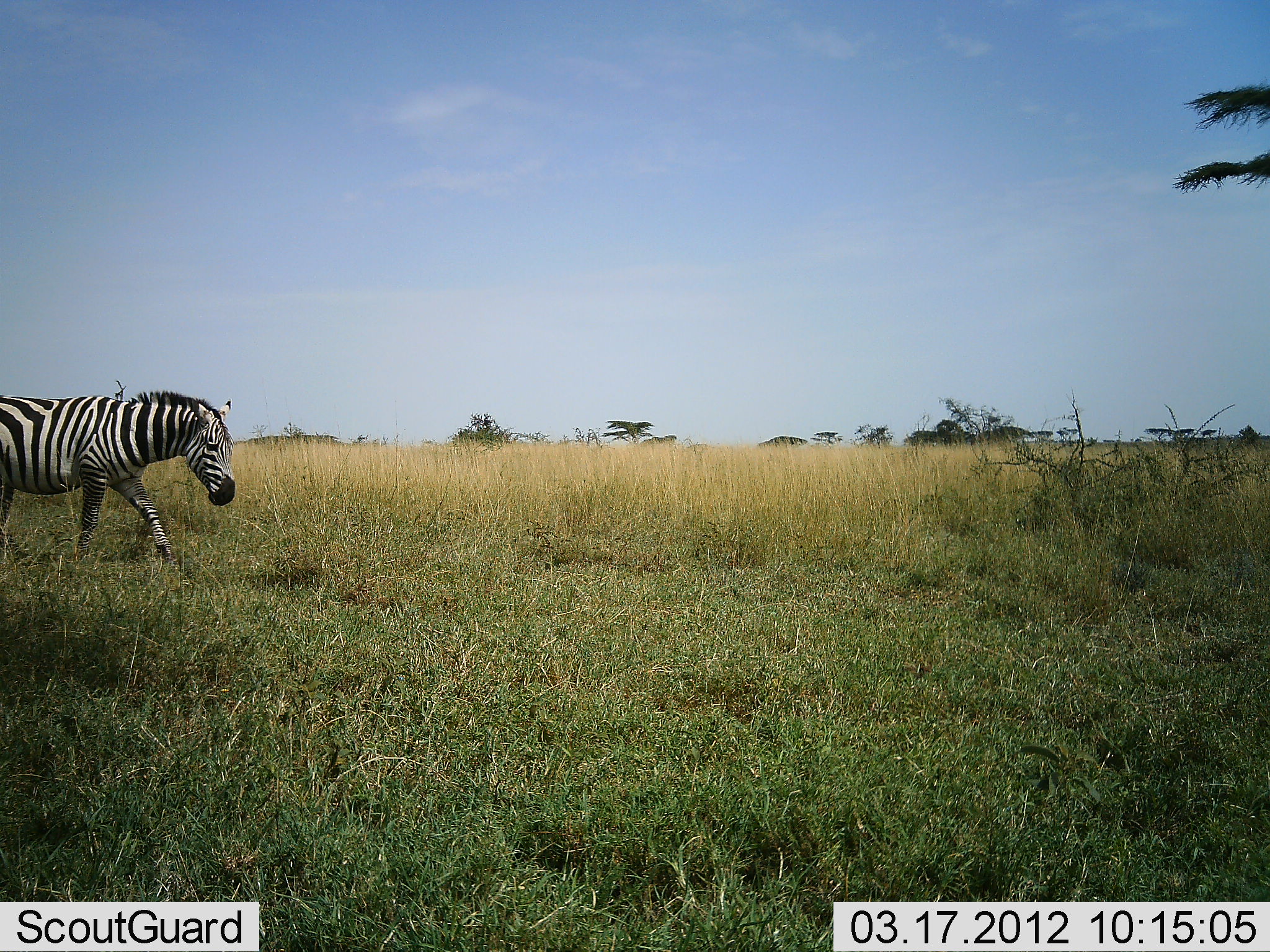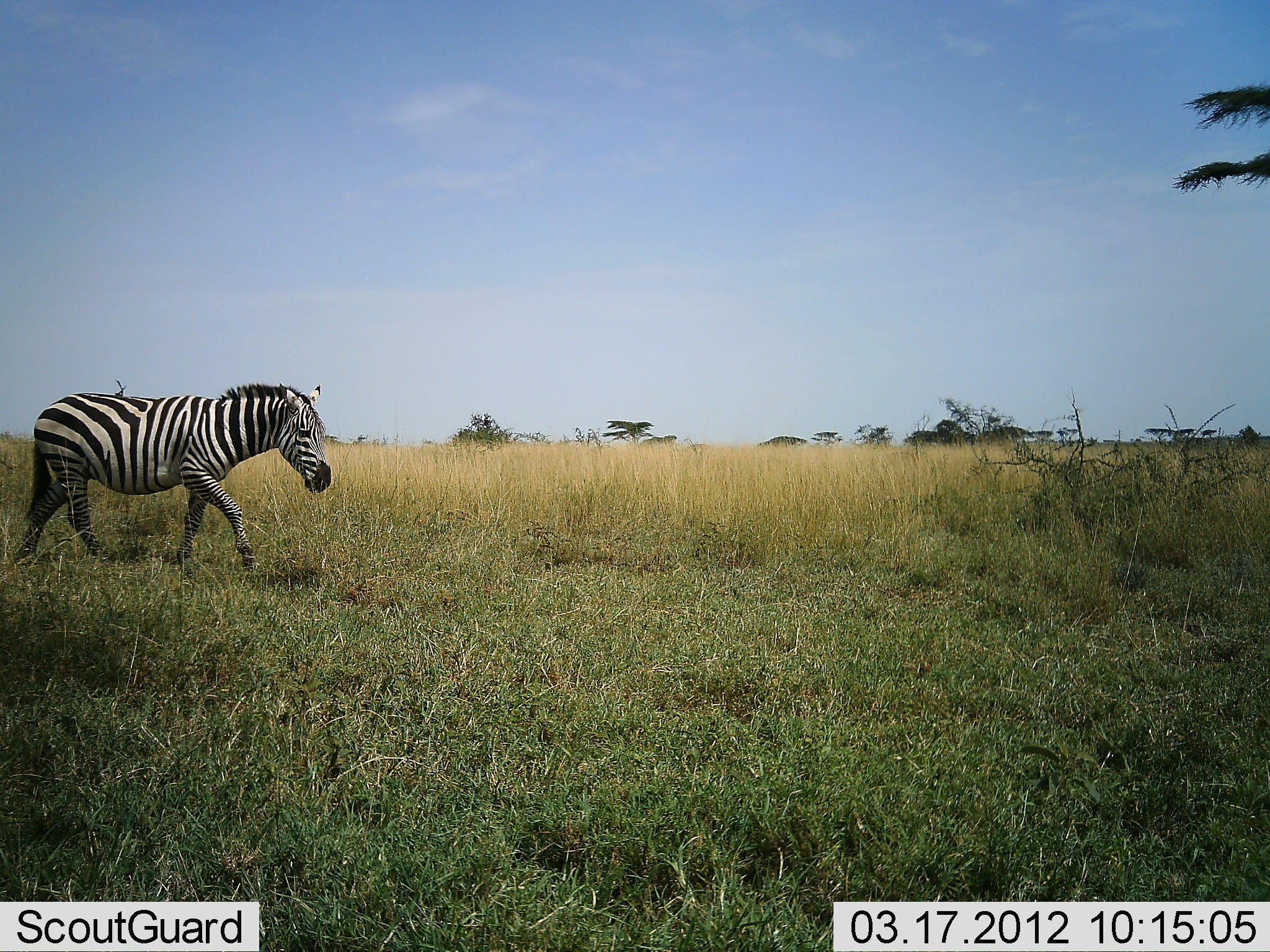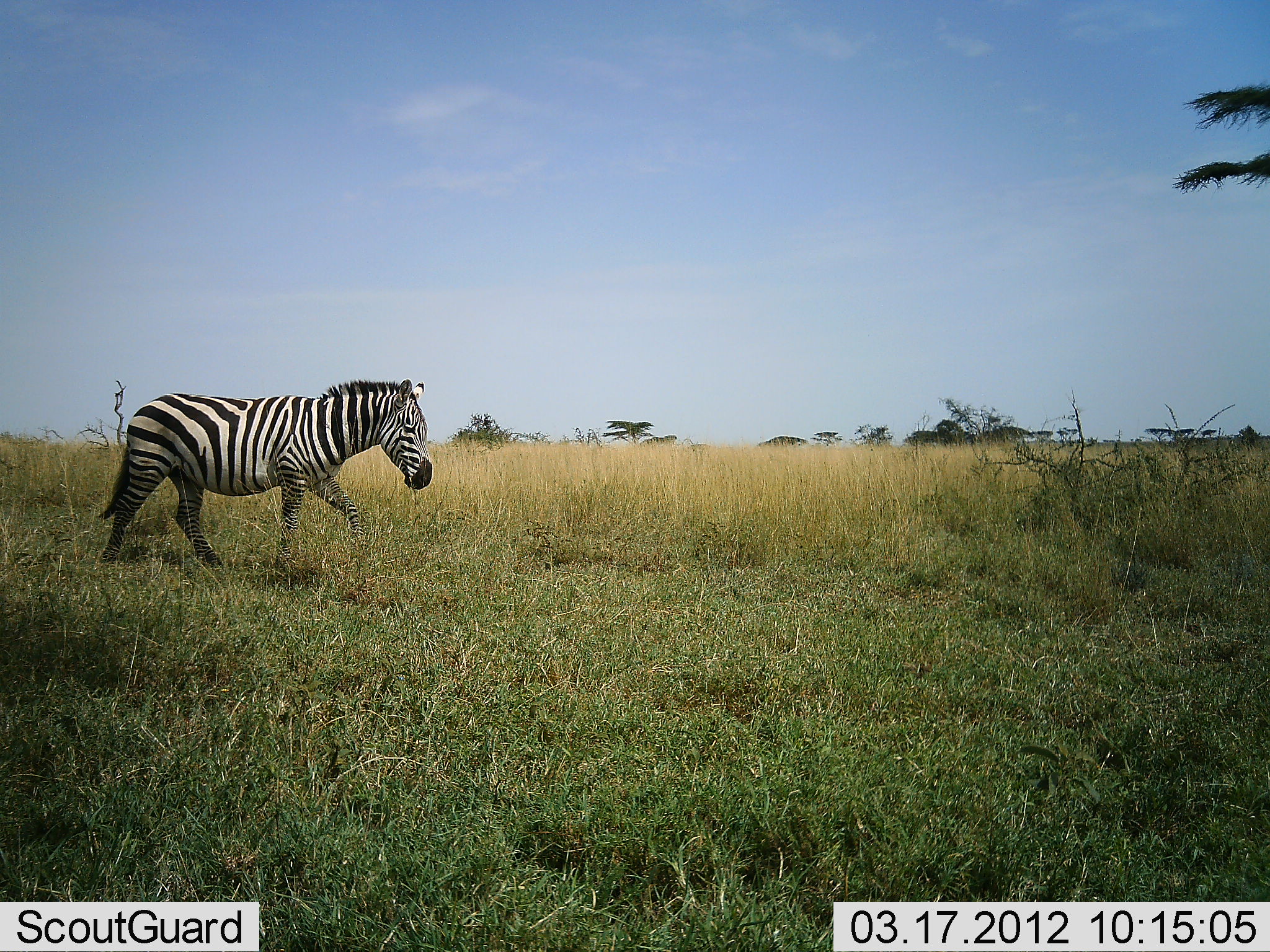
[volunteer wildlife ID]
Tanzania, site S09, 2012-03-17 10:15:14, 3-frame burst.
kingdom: Animalia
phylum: Chordata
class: Mammalia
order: Perissodactyla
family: Equidae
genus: Equus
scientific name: Equus quagga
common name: plains zebra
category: zebra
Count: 1.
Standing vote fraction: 8%.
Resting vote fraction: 0%.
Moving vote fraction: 100%.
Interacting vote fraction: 0%.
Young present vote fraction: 0%.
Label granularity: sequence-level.